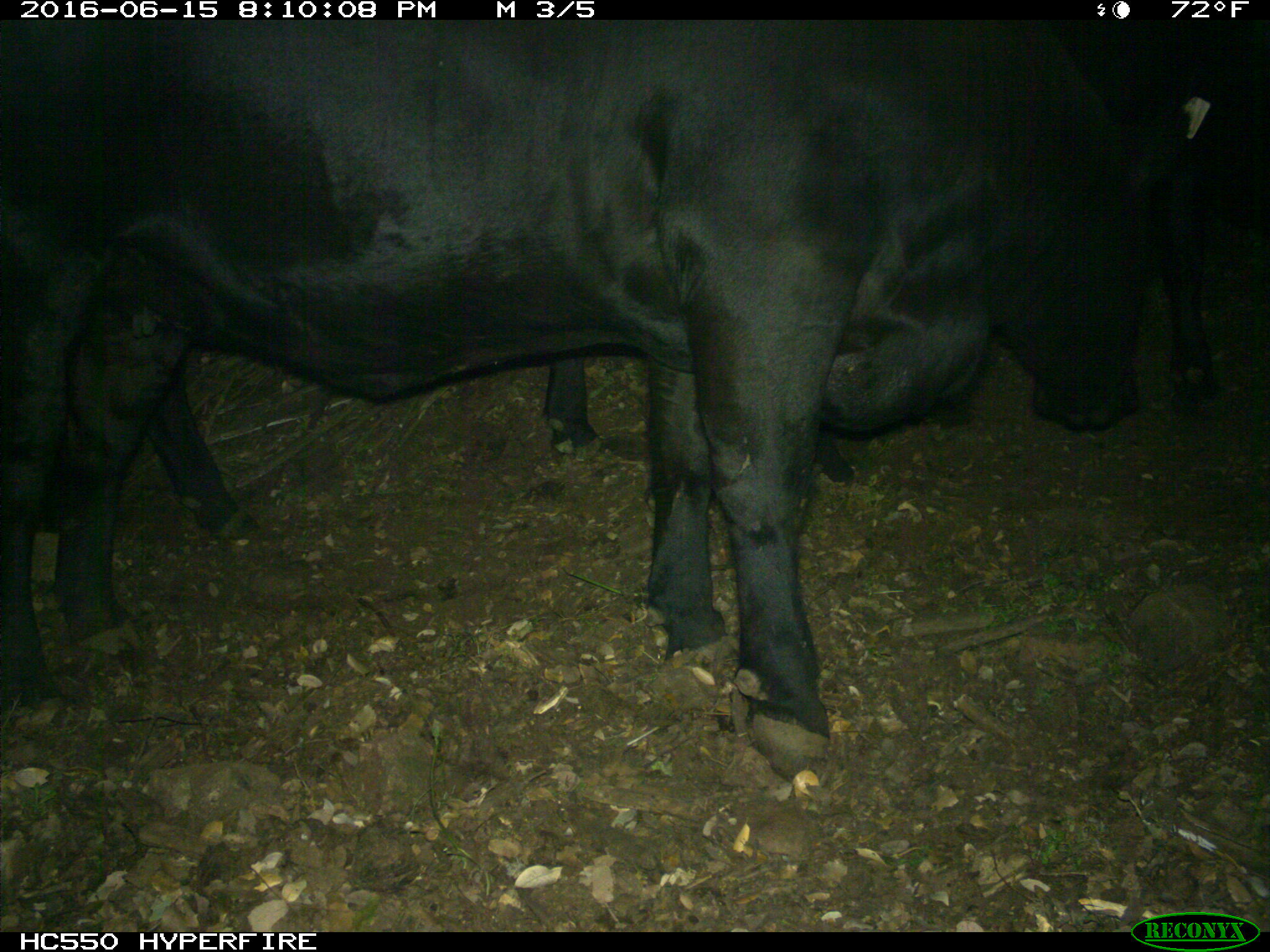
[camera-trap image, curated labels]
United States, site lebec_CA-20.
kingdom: Animalia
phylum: Chordata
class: Mammalia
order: Artiodactyla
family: Bovidae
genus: Bos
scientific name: Bos taurus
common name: domestic cow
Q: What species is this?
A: Bos taurus (domestic cow).